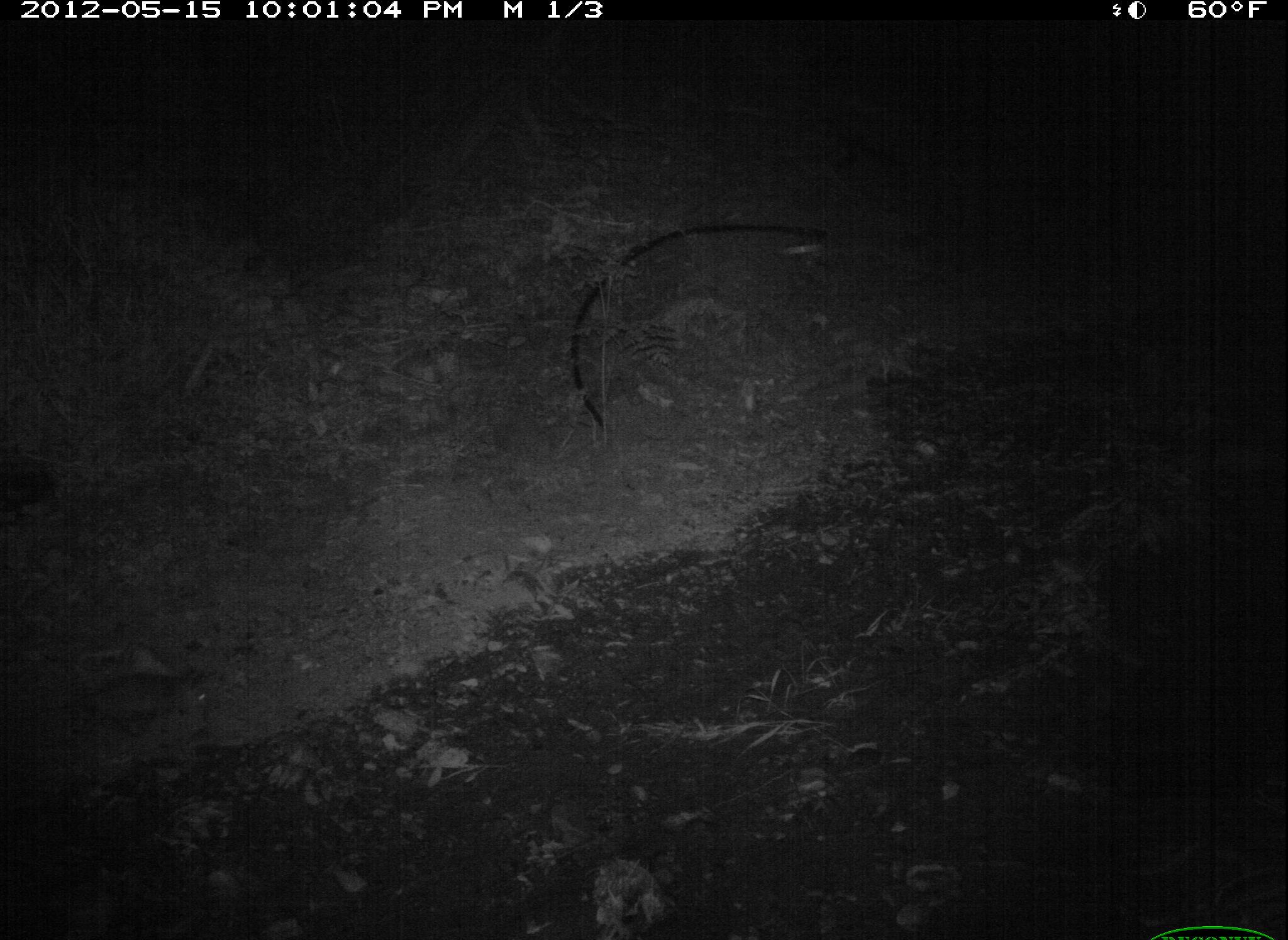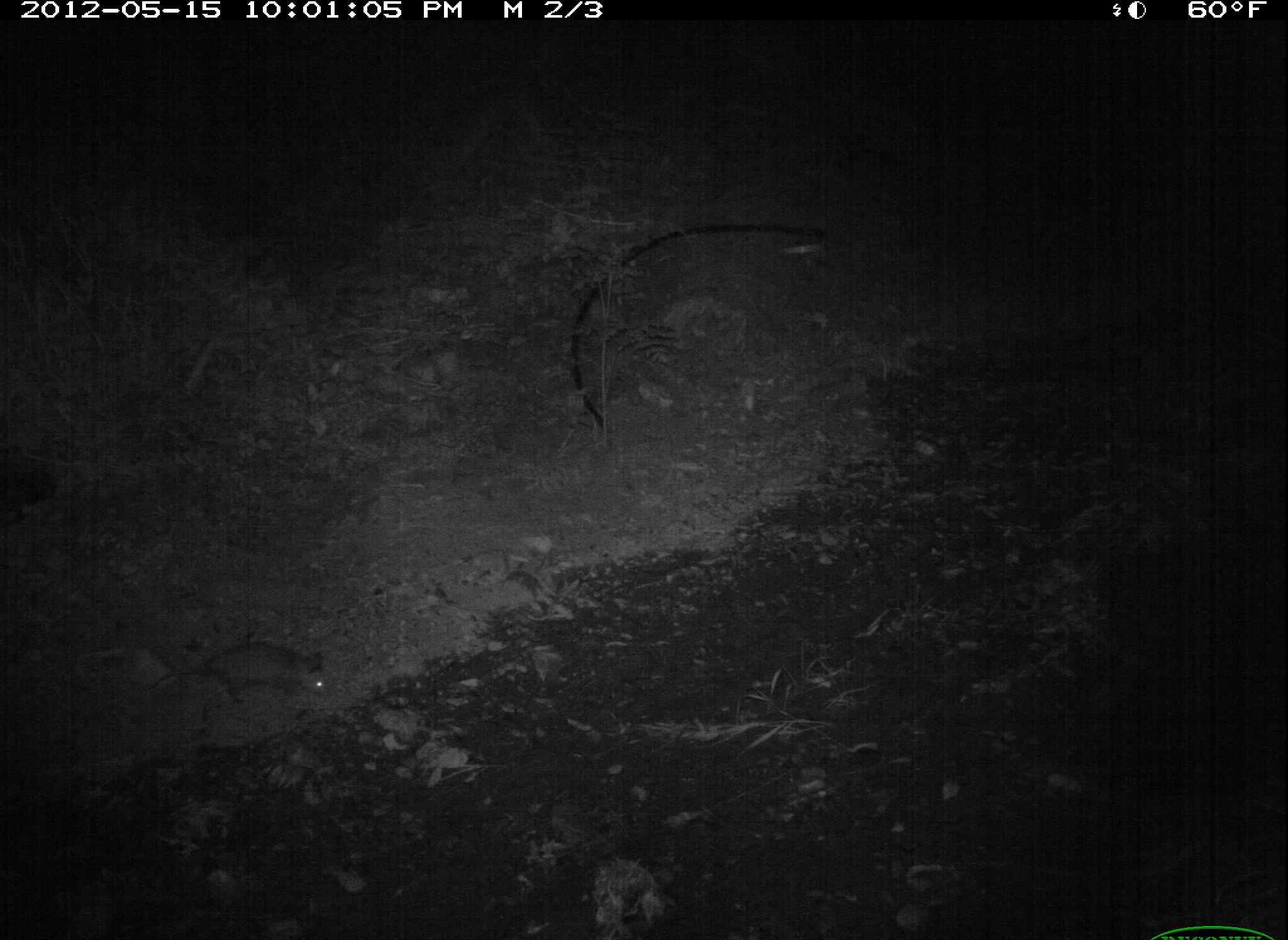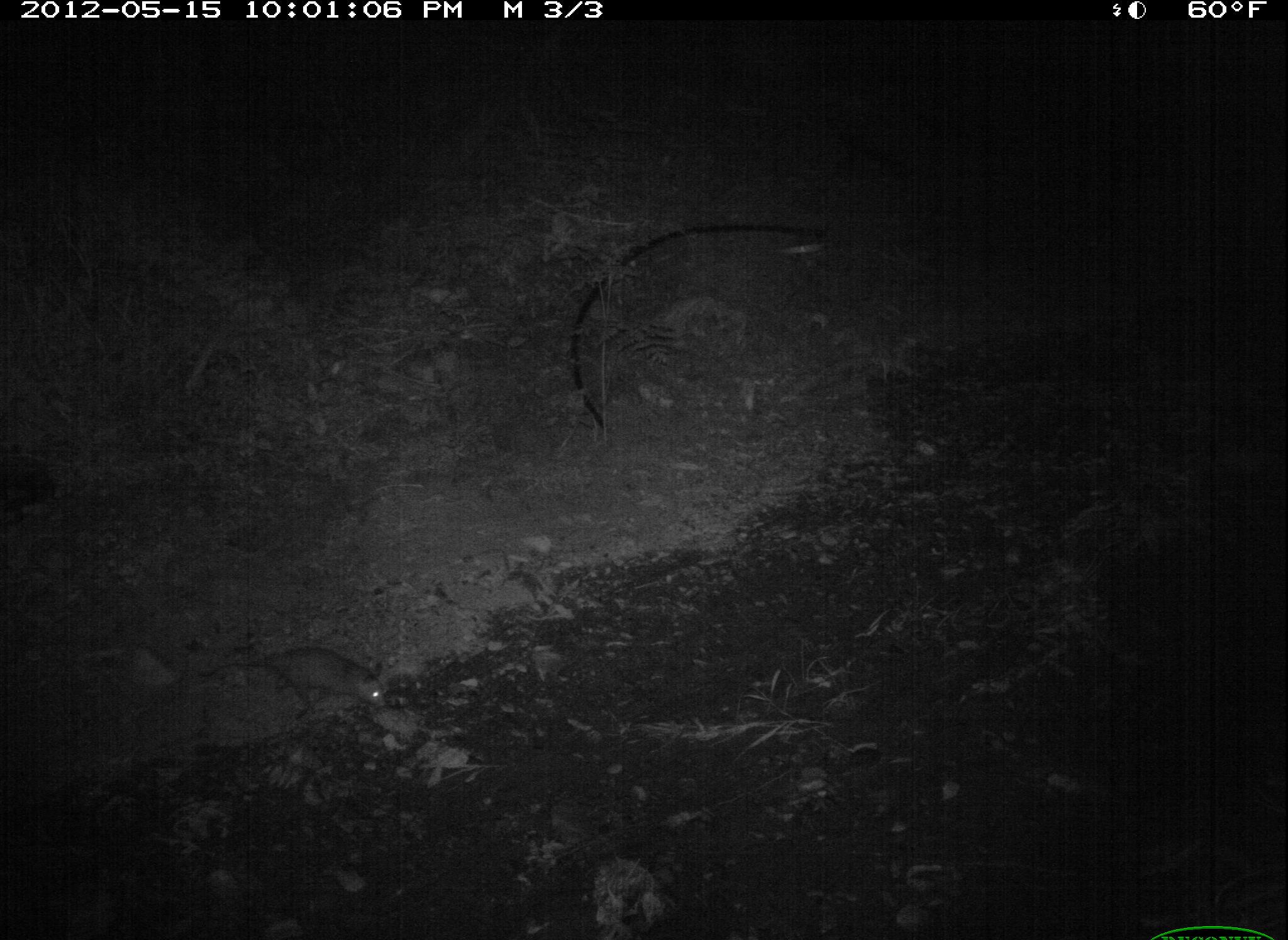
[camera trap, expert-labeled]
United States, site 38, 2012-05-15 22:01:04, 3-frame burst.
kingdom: Animalia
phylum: Chordata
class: Mammalia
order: Didelphimorphia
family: Didelphidae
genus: Didelphis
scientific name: Didelphis virginiana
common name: virginia opossum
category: opossum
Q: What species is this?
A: Opossum (virginia opossum) (Didelphis virginiana).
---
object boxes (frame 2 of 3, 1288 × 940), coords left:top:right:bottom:
opossum: 153:620:353:718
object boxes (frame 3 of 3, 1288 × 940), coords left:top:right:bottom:
opossum: 209:631:398:730